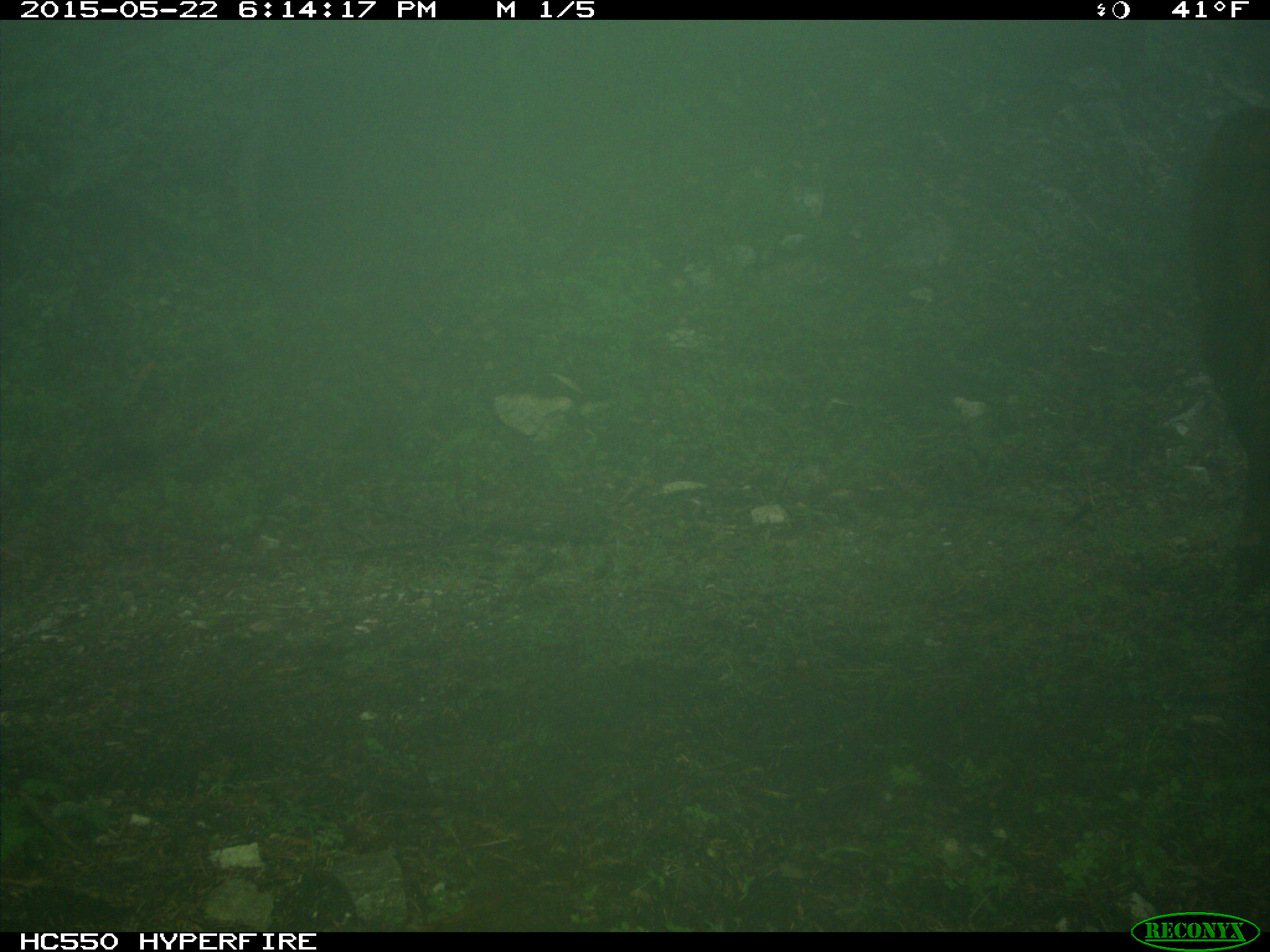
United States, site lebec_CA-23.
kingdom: Animalia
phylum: Chordata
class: Mammalia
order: Artiodactyla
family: Bovidae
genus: Bos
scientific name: Bos taurus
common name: domestic cow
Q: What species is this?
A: Bos taurus (domestic cow).